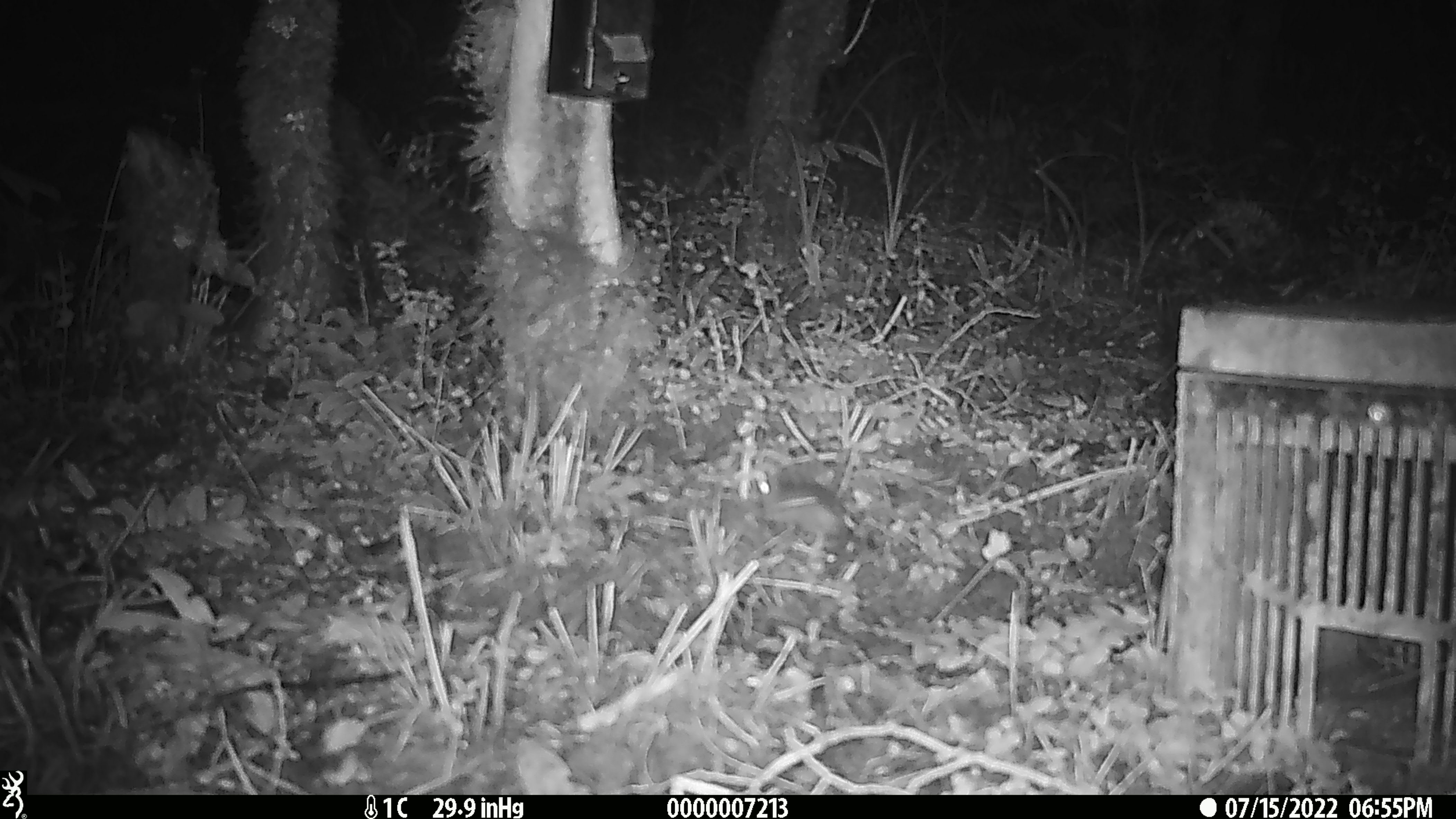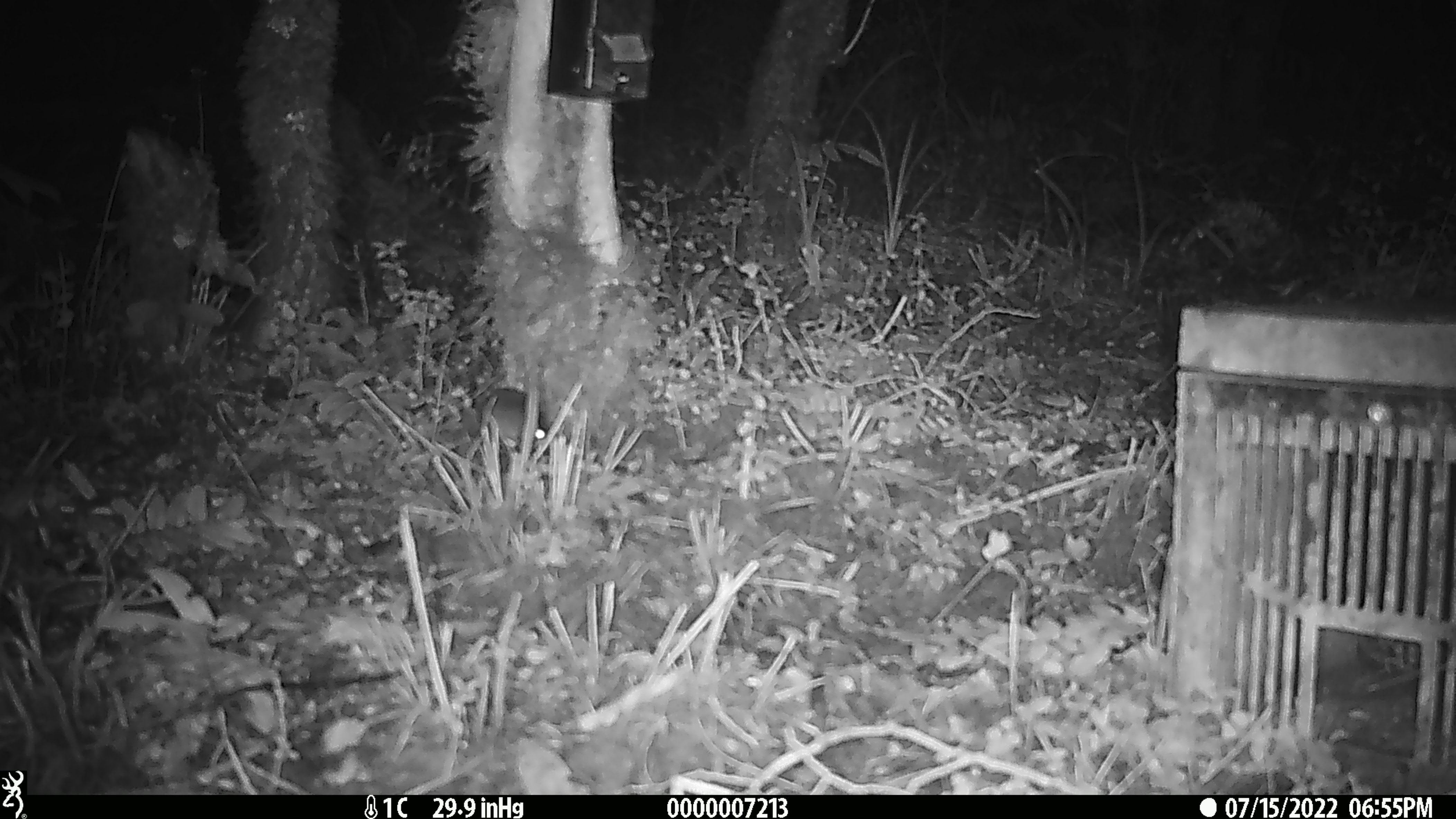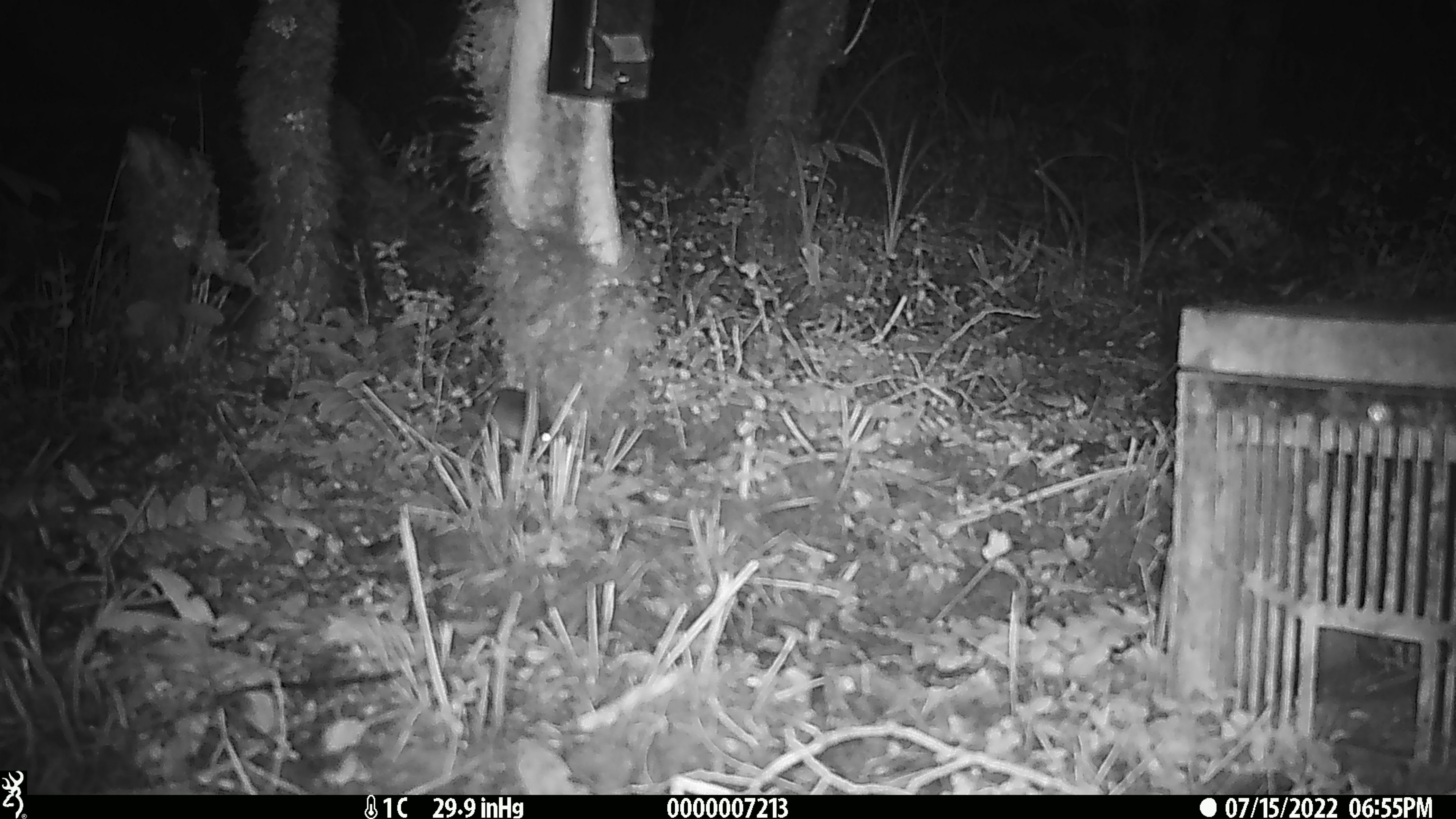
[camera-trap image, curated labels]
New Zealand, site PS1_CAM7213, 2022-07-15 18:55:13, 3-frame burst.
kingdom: Animalia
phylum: Chordata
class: Mammalia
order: Rodentia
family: Muridae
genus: Mus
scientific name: Mus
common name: mouse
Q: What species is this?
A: Mouse (Mus).